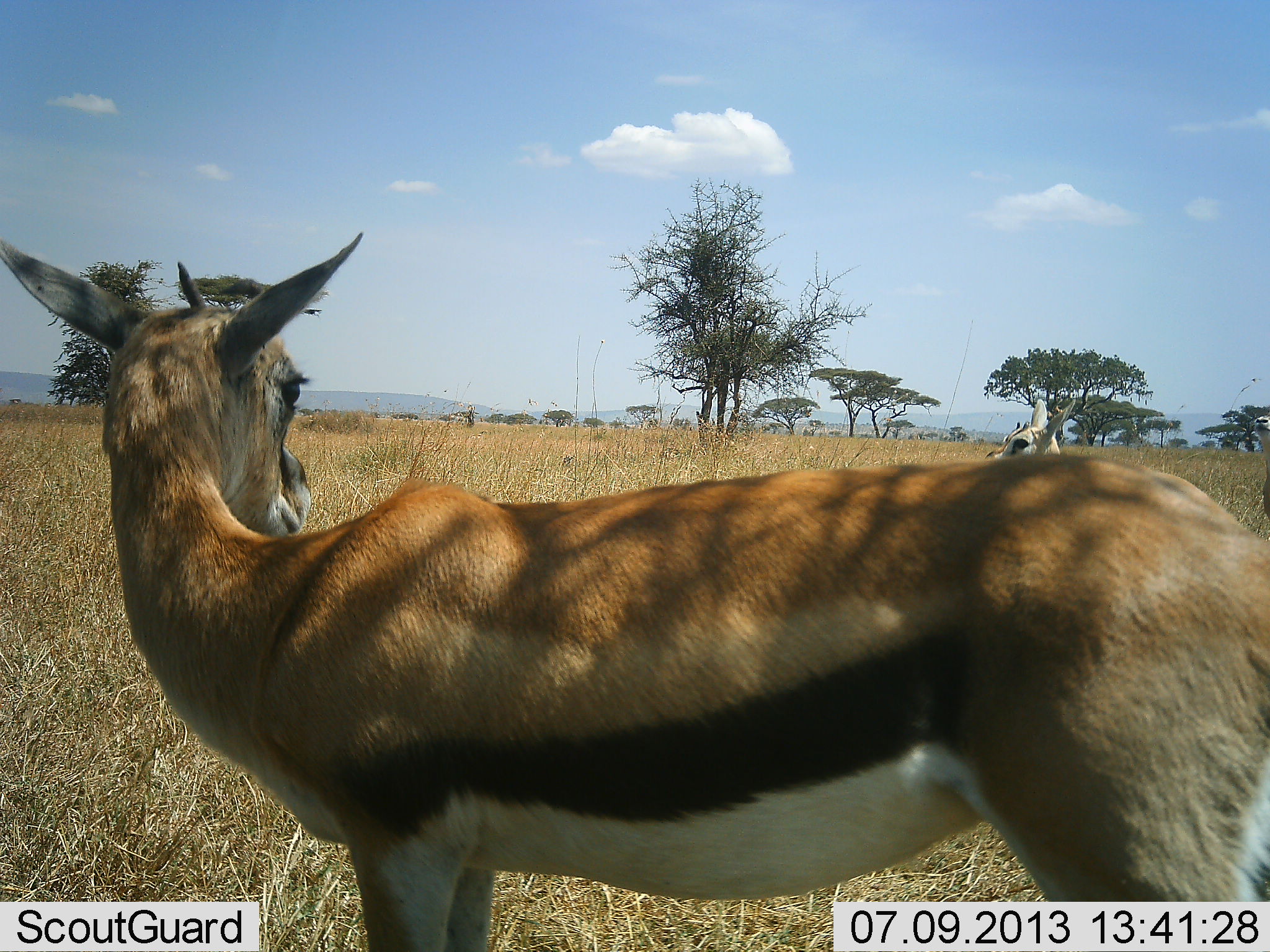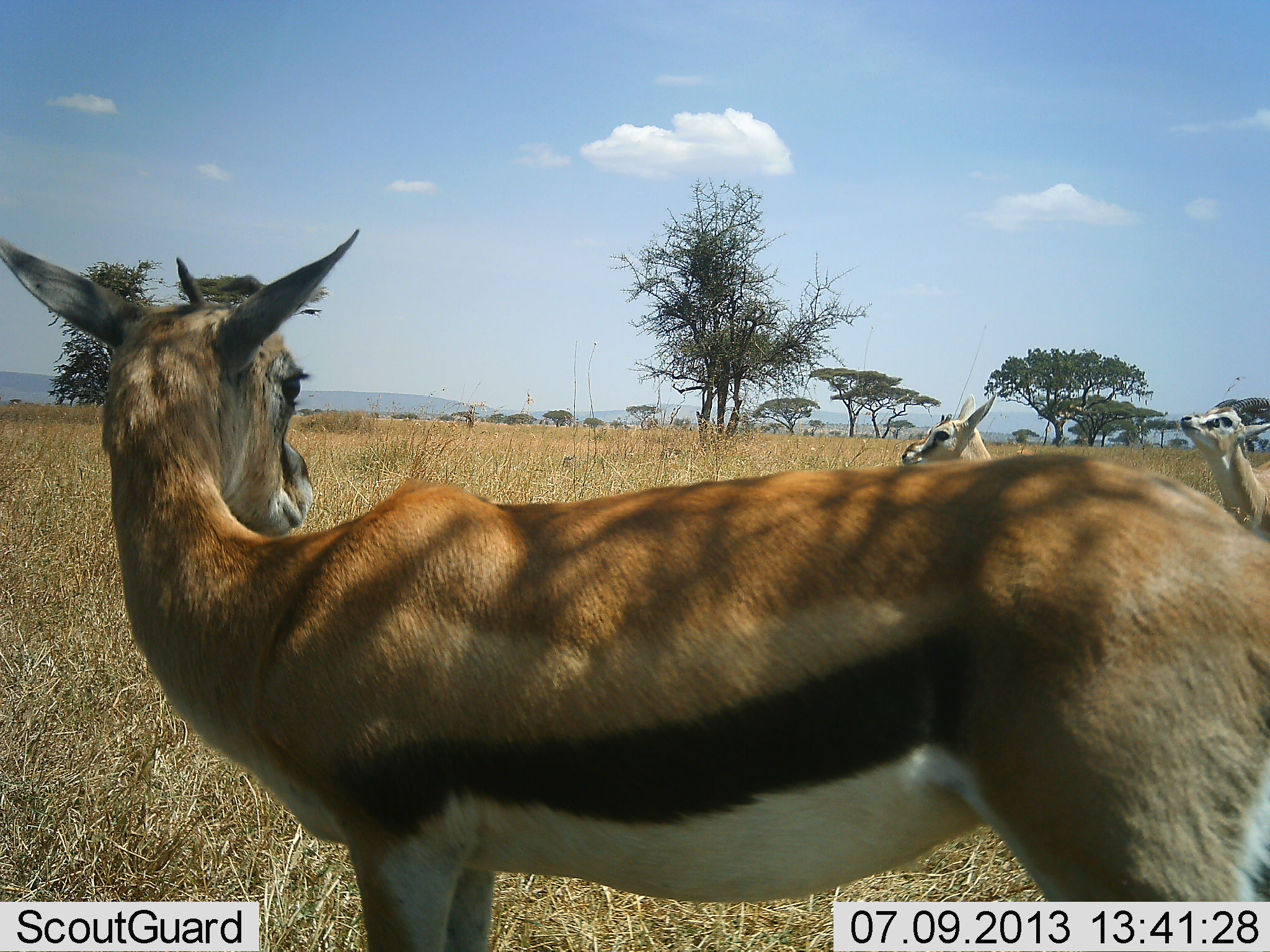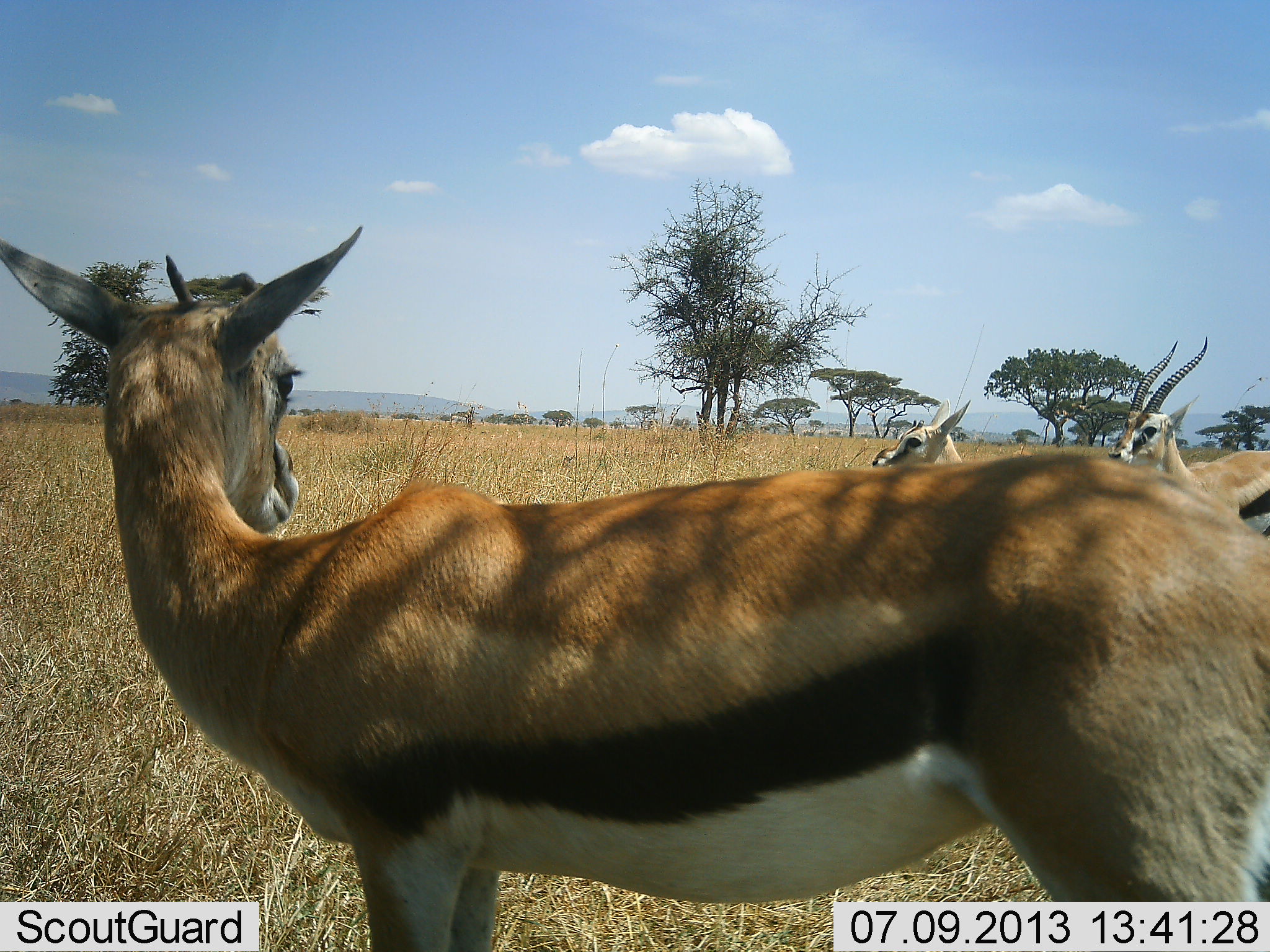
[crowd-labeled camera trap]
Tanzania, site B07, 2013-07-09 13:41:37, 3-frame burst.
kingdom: Animalia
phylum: Chordata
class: Mammalia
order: Artiodactyla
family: Bovidae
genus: Eudorcas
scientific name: Eudorcas thomsonii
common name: thomson's gazelle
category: gazellethomsons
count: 3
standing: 94%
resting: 3%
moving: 49%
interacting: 3%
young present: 0%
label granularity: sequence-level